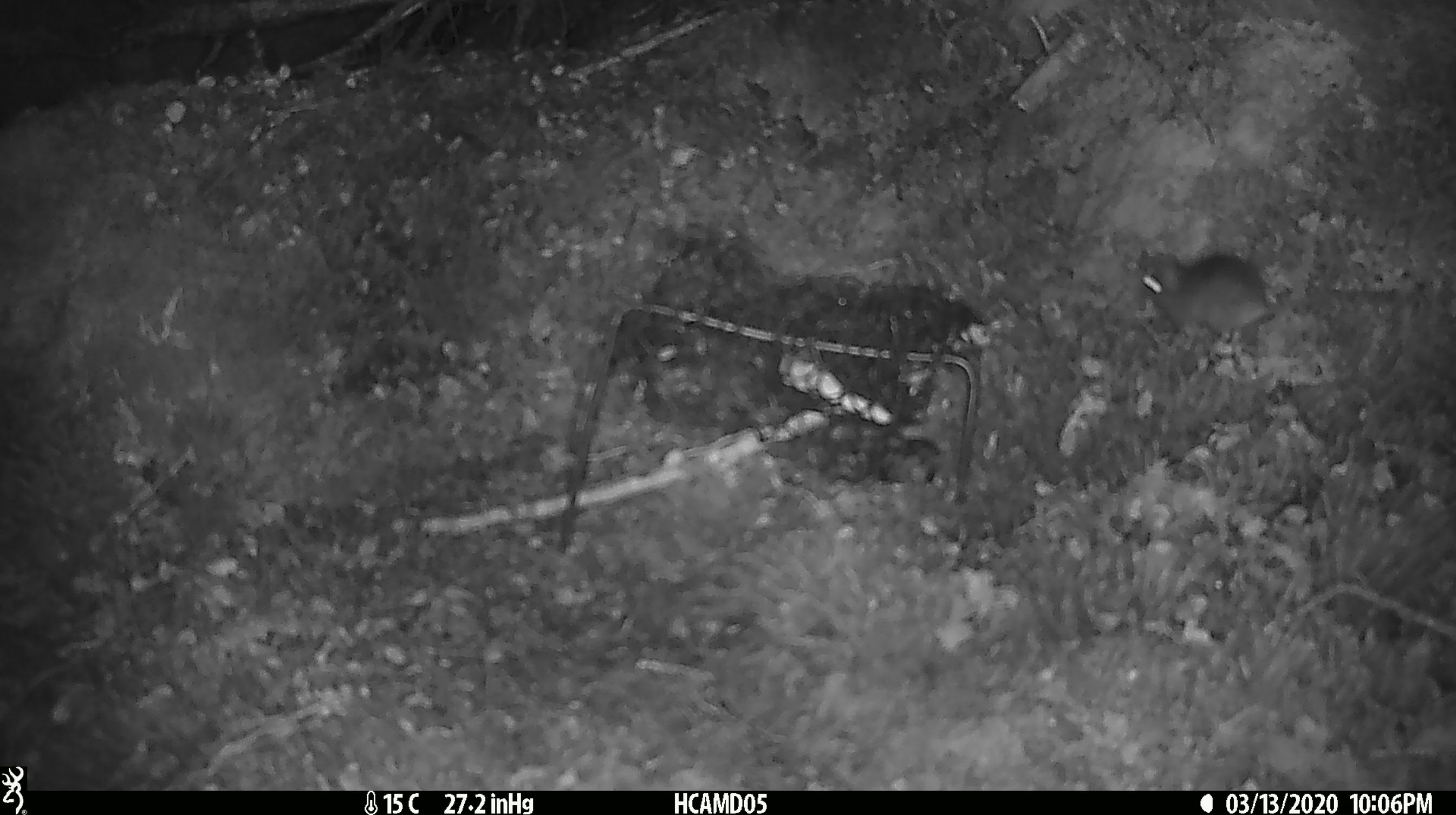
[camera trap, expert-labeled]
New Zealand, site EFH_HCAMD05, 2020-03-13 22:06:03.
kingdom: Animalia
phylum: Chordata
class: Mammalia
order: Rodentia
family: Muridae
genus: Mus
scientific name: Mus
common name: mouse